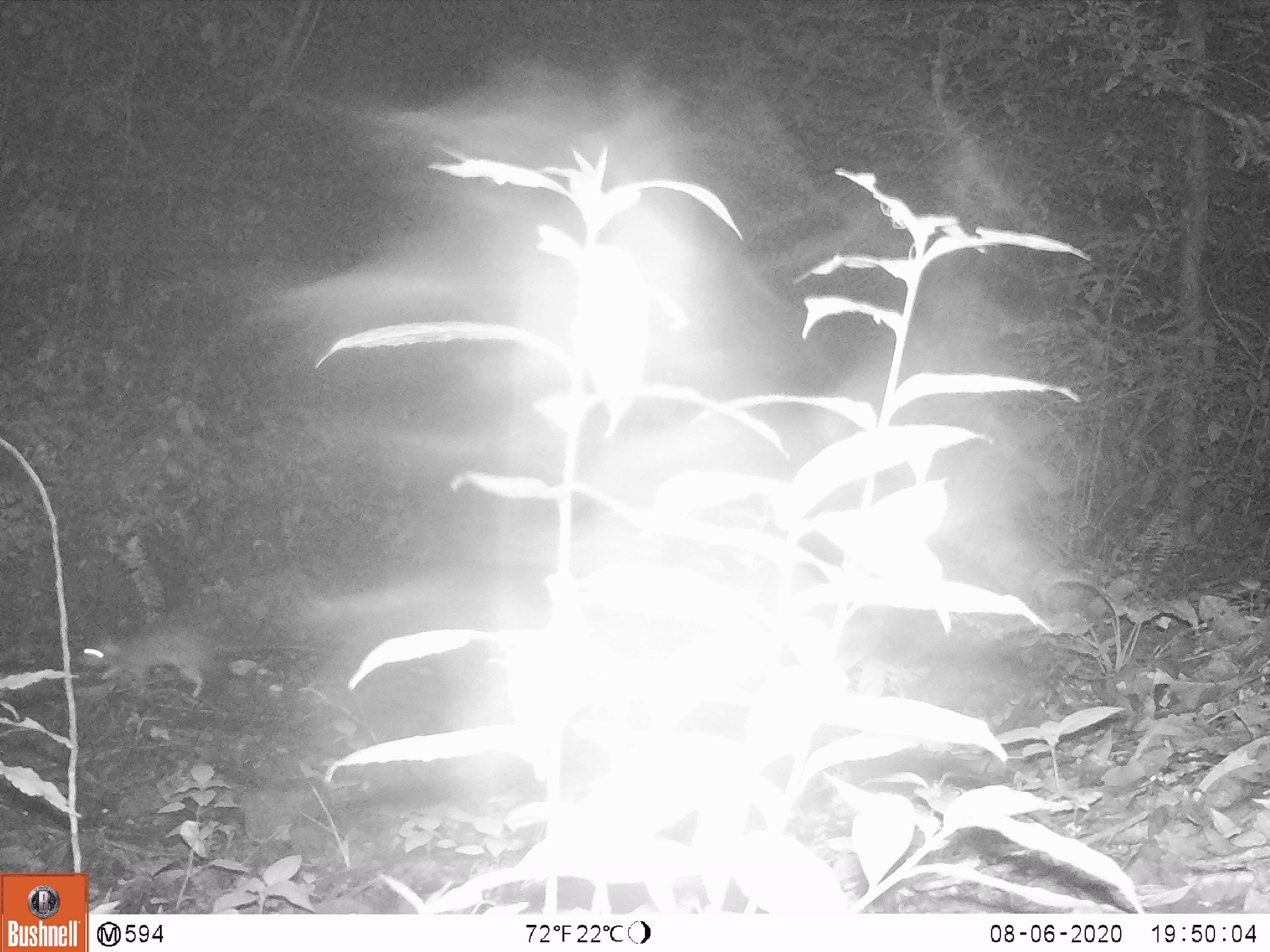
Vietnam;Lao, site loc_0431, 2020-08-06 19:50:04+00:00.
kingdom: Animalia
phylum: Chordata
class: Mammalia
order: Rodentia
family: Muridae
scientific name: Muridae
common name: old-world mice and rats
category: unidentified murid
Unidentified murid (old-world mice and rats) (Muridae). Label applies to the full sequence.